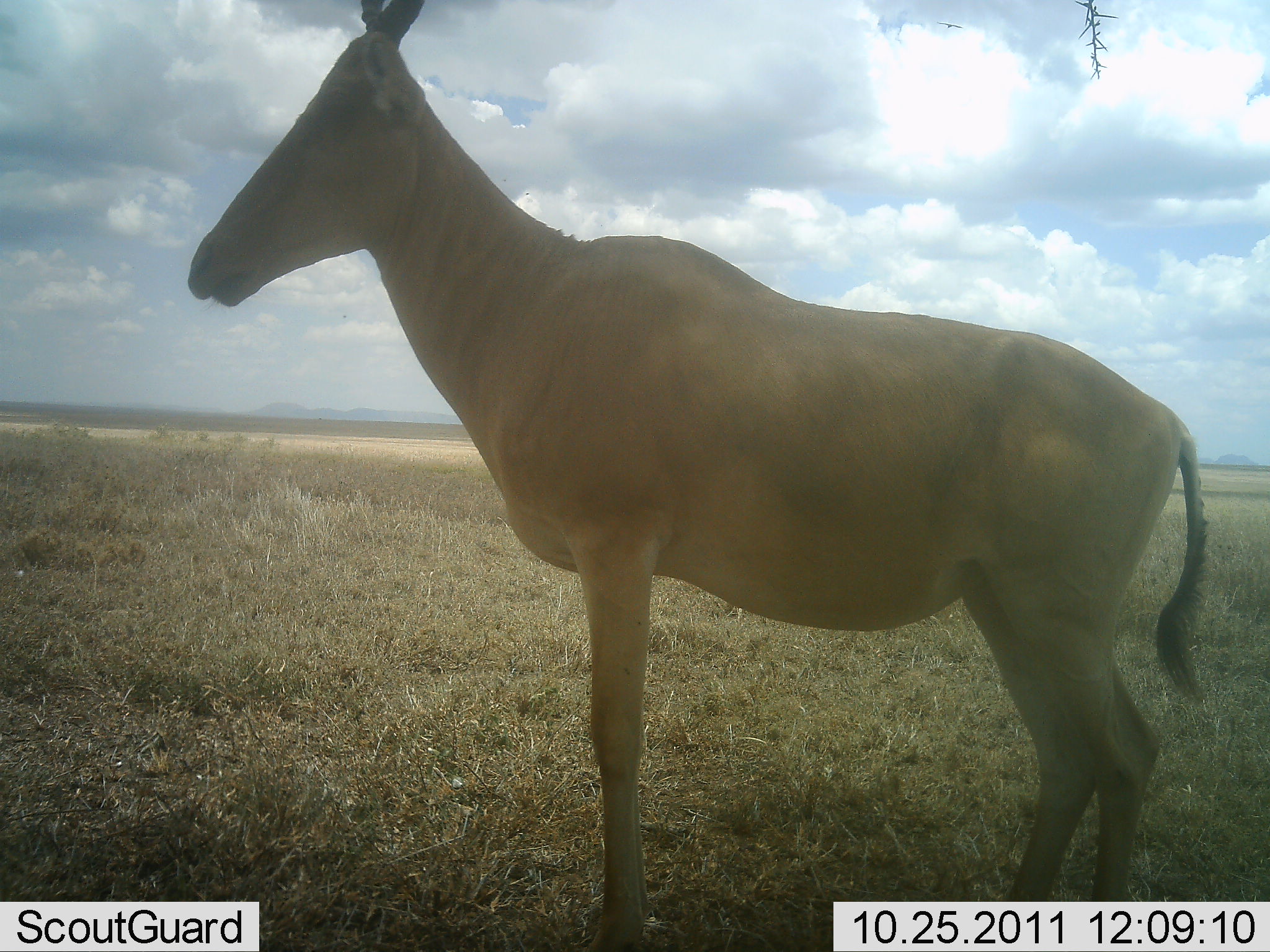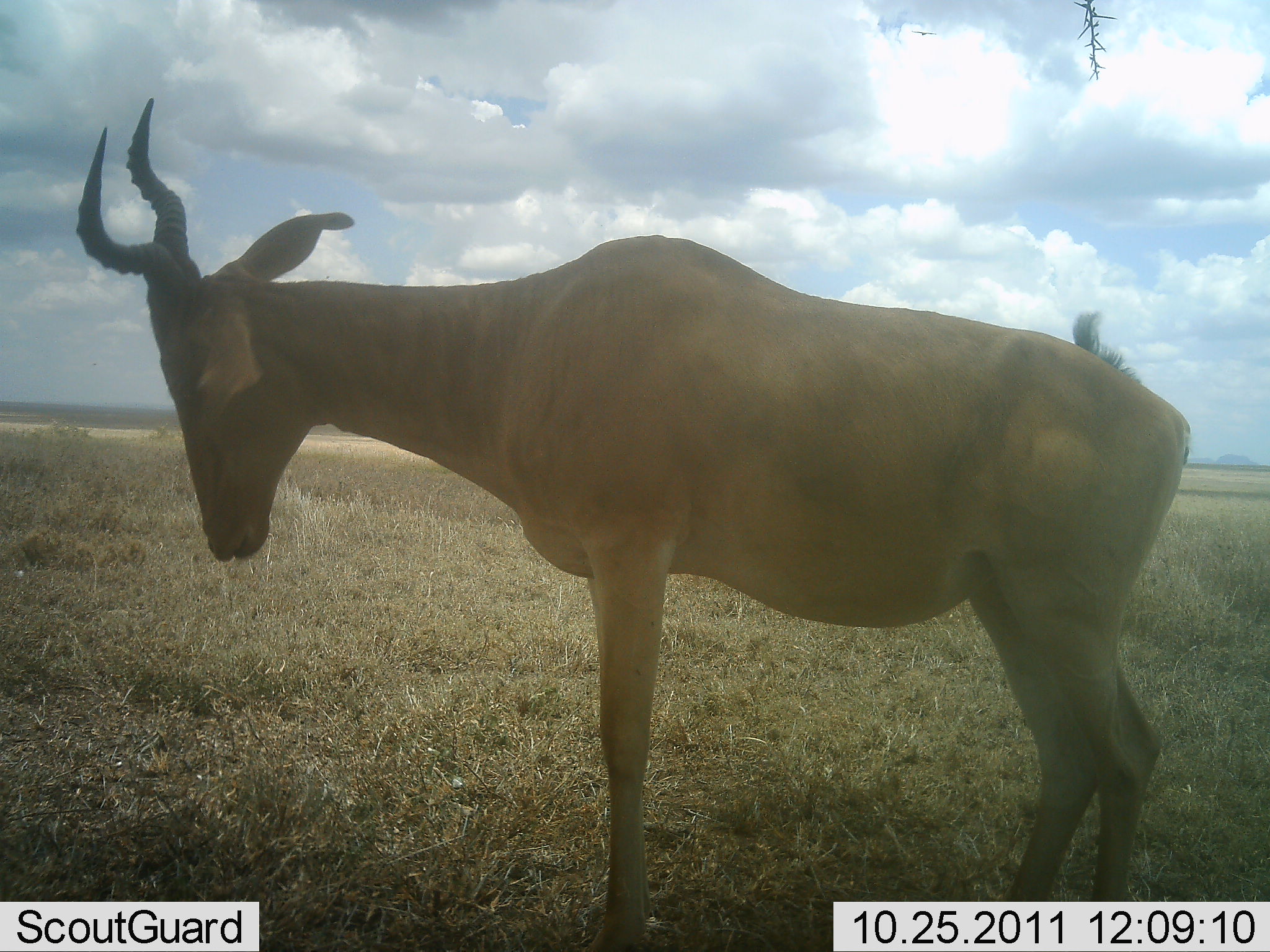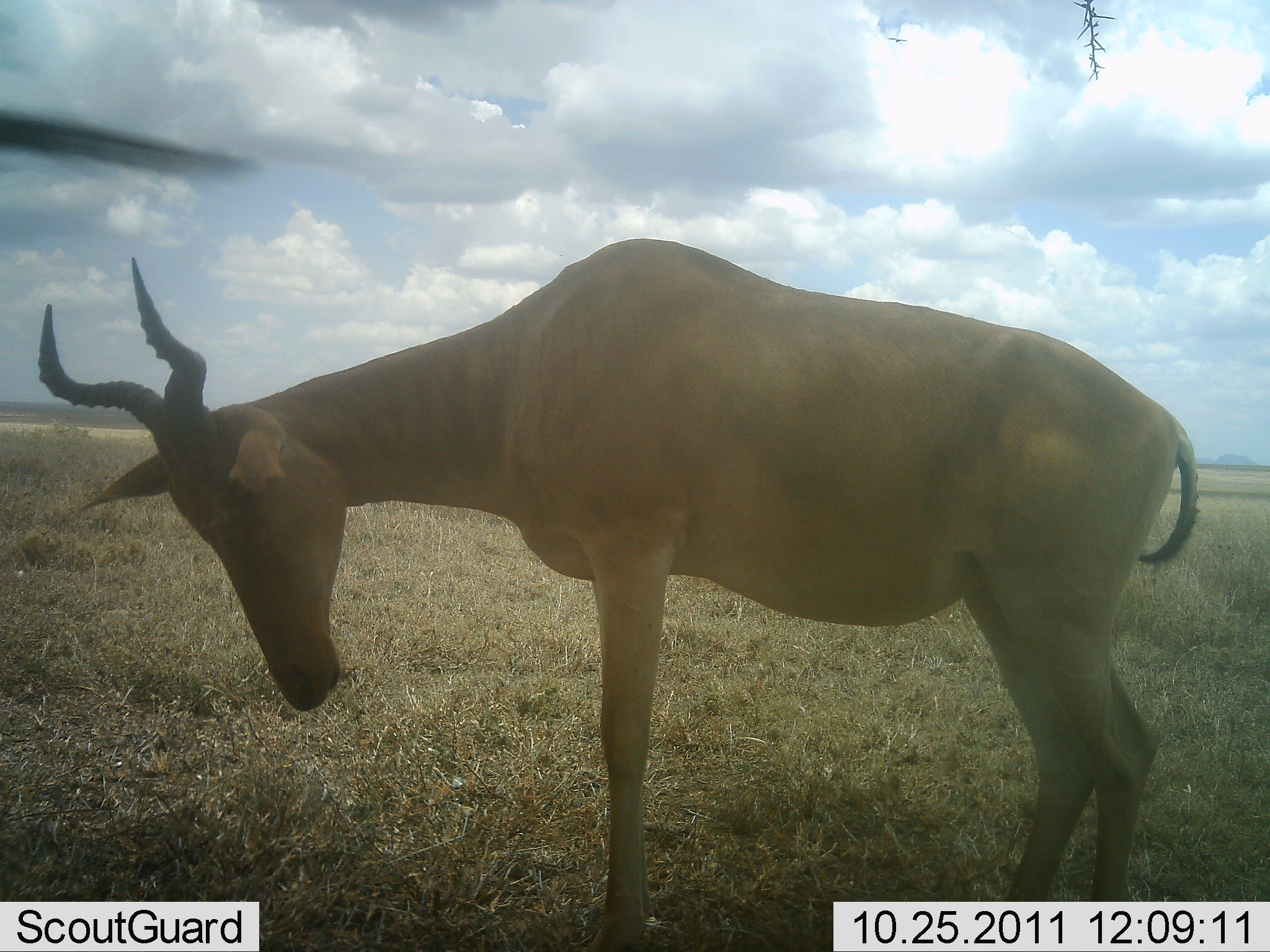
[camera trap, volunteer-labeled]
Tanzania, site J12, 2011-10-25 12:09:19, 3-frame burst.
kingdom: Animalia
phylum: Chordata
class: Mammalia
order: Artiodactyla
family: Bovidae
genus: Alcelaphus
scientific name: Alcelaphus buselaphus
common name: hartebeest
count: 1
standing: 85%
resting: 0%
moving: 8%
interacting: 8%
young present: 0%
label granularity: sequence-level